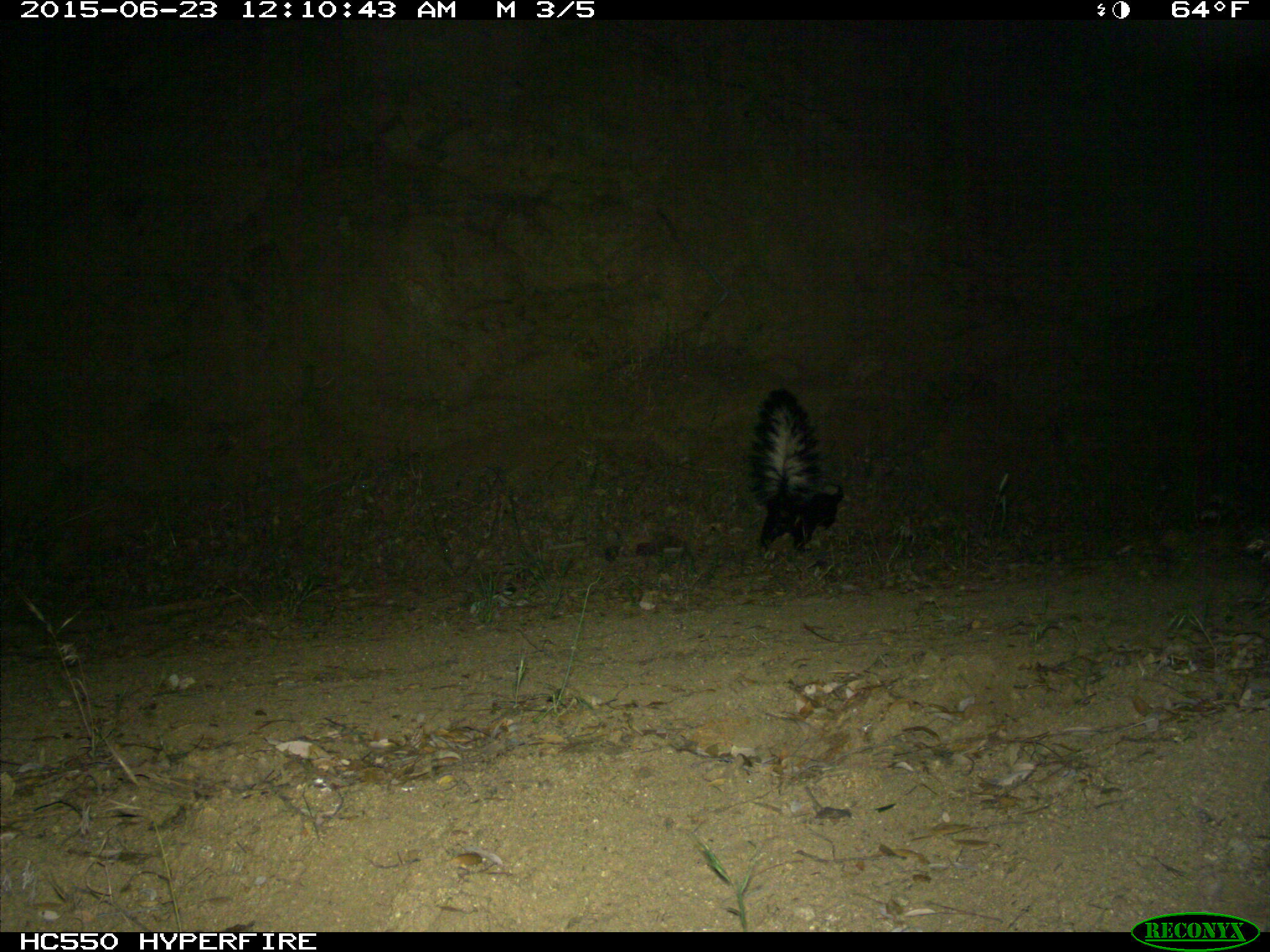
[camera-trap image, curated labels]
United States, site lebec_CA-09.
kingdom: Animalia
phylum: Chordata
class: Mammalia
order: Carnivora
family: Mephitidae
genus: Mephitis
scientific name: Mephitis mephitis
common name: striped skunk